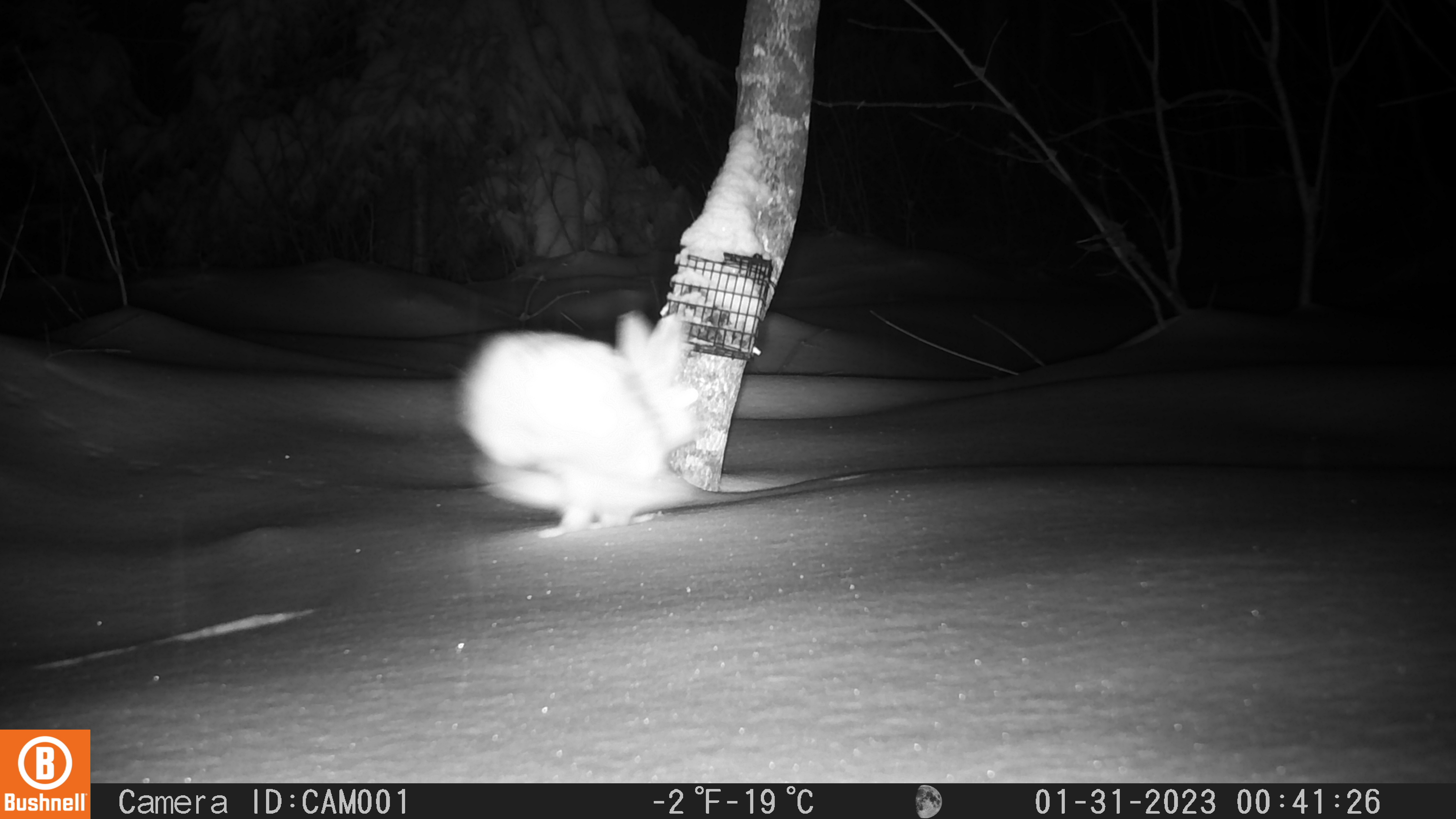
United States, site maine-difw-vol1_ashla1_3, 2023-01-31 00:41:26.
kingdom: Animalia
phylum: Chordata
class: Mammalia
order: Lagomorpha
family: Leporidae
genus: Lepus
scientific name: Lepus americanus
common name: snowshoe hare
Snowshoe hare (Lepus americanus).